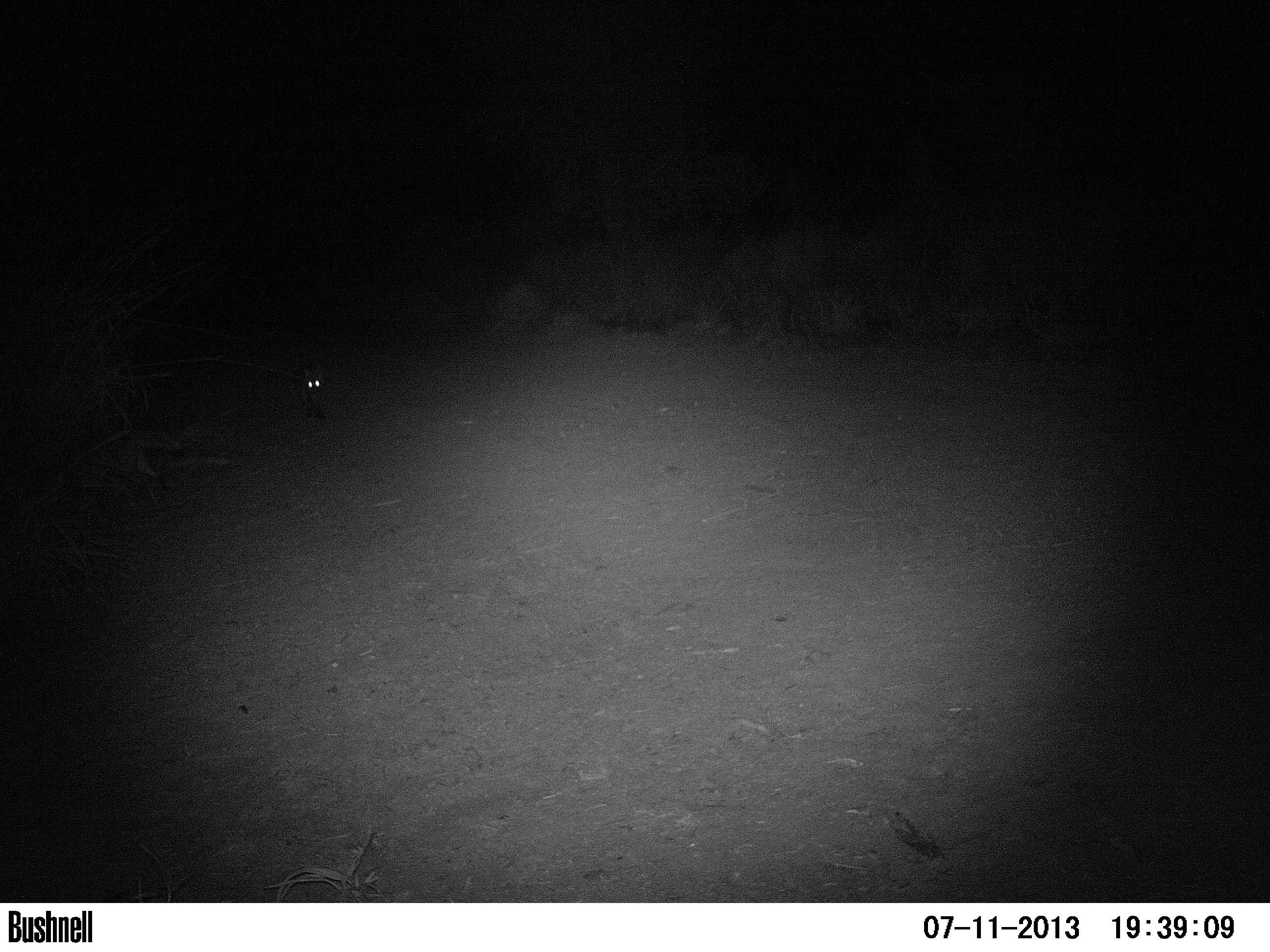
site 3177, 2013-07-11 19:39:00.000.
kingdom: Animalia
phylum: Chordata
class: Mammalia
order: Carnivora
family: Canidae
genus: Cerdocyon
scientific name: Cerdocyon thous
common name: crab-eating fox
Cerdocyon thous (crab-eating fox), count 2.